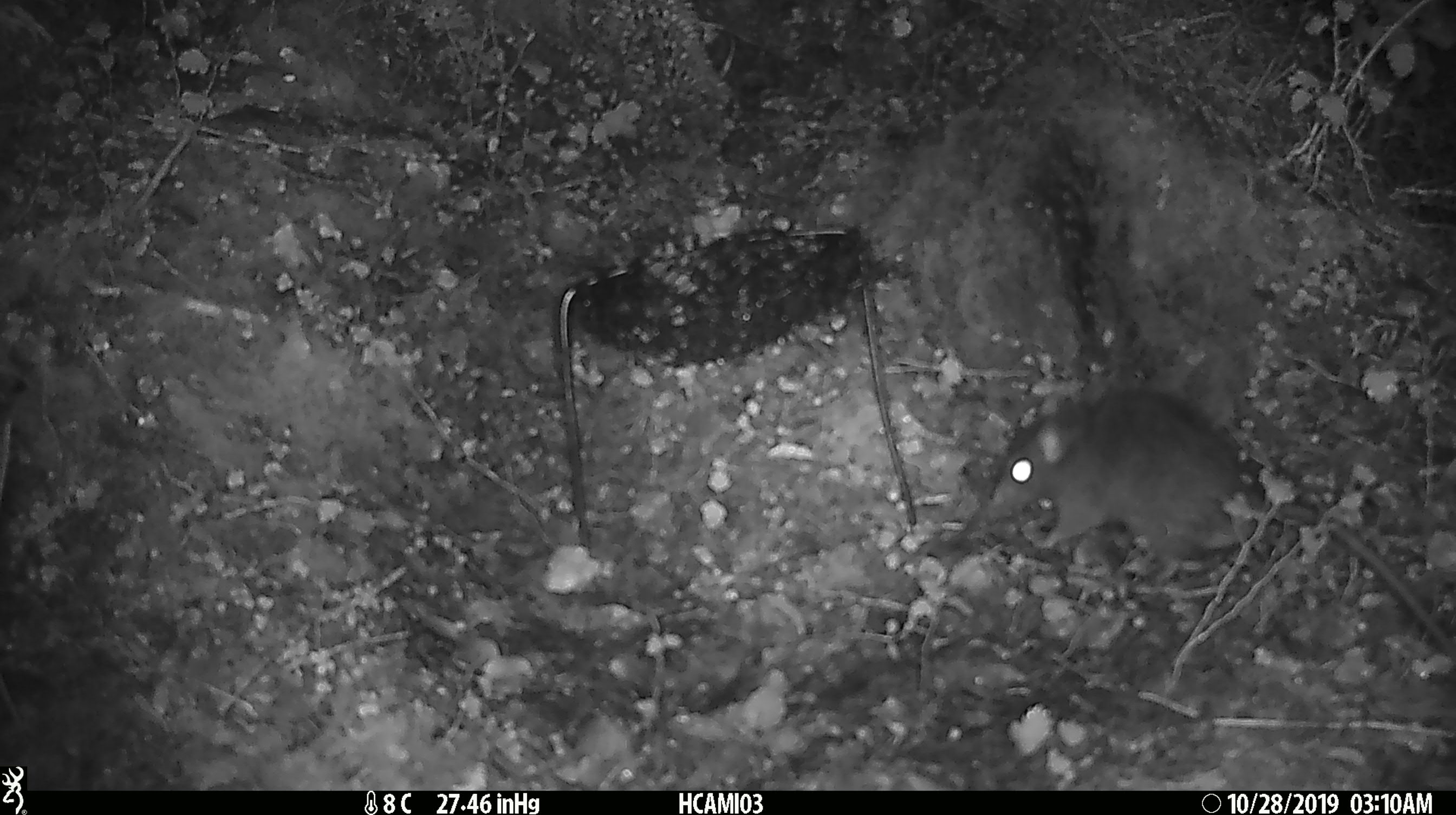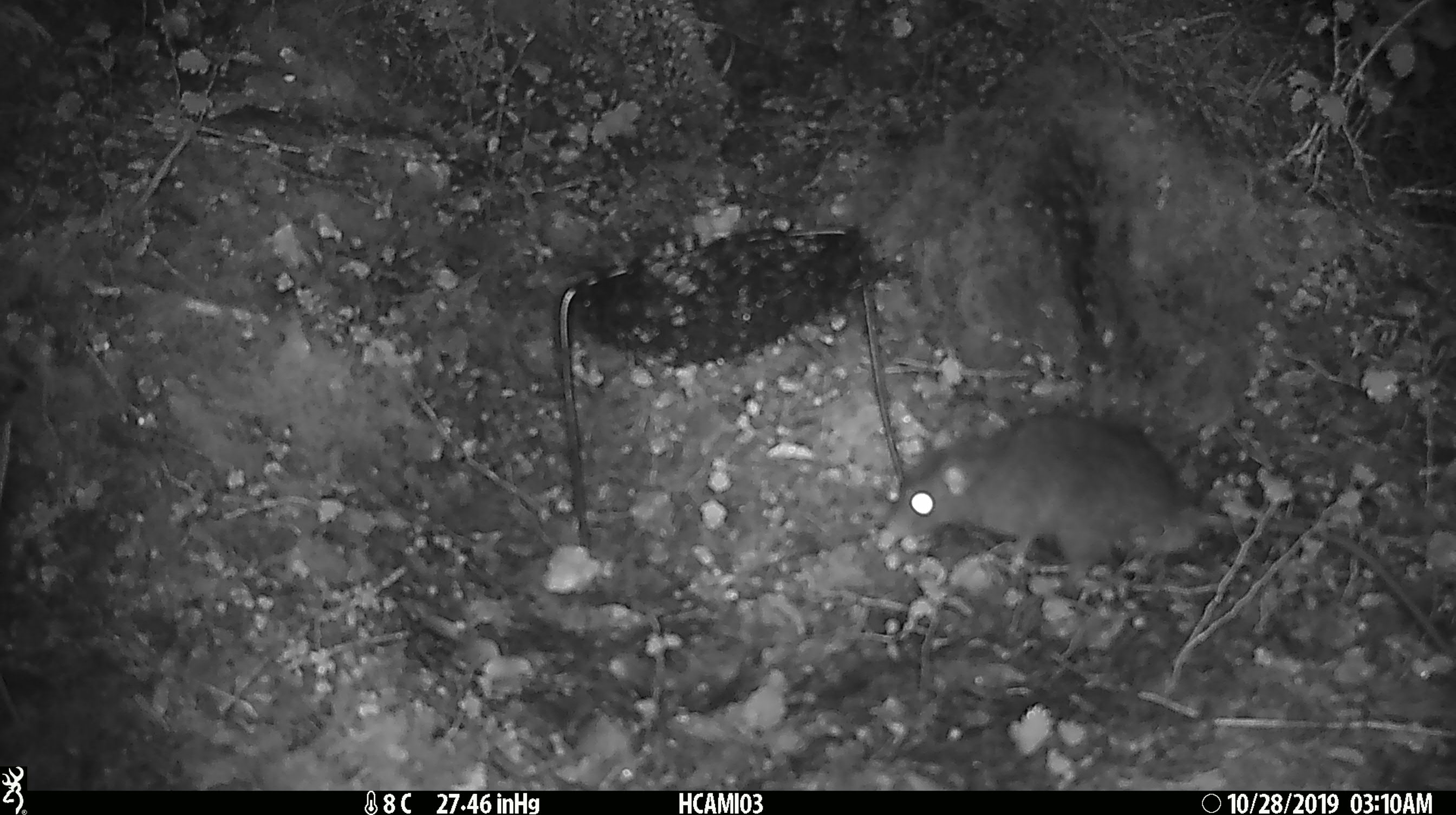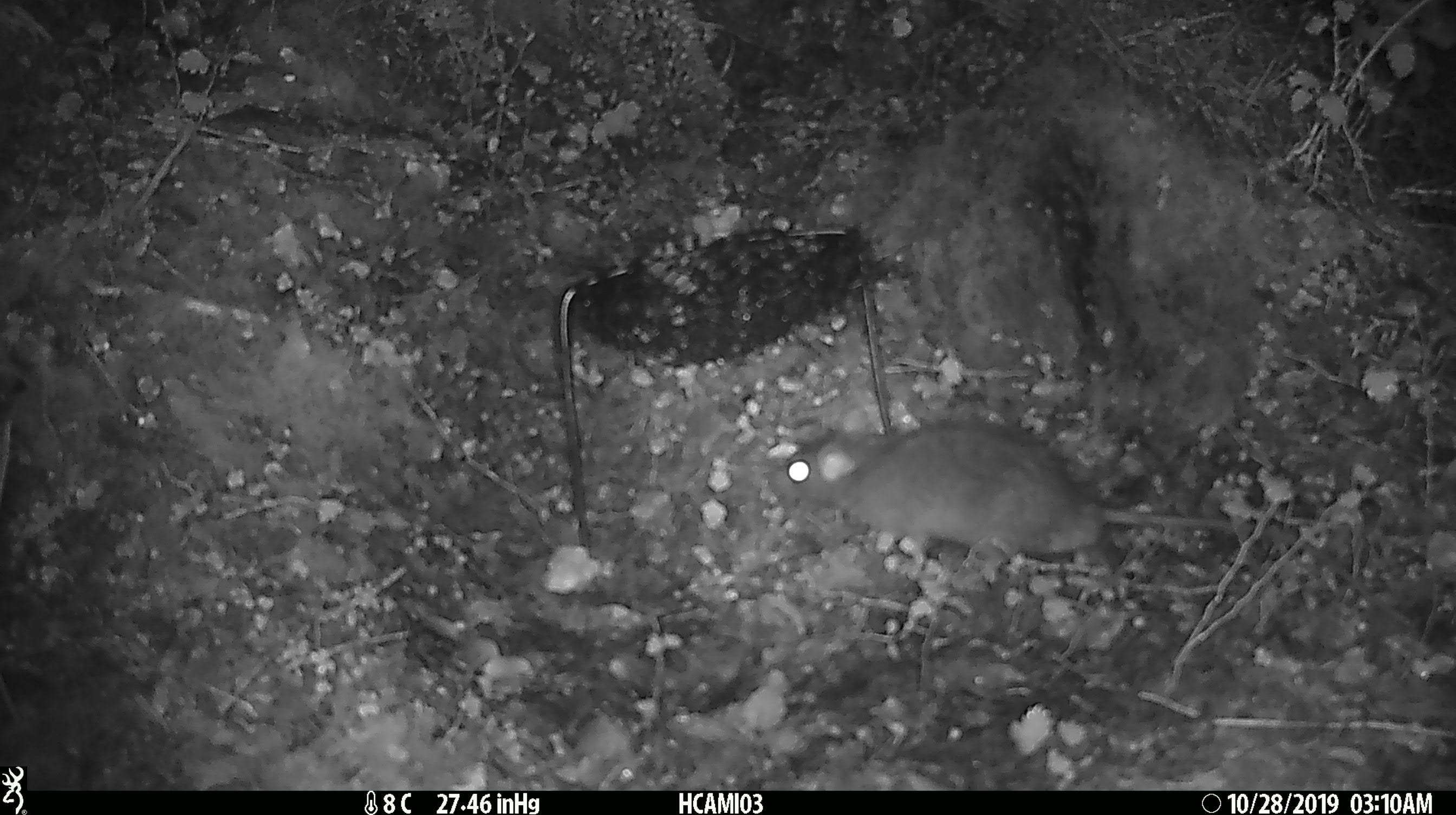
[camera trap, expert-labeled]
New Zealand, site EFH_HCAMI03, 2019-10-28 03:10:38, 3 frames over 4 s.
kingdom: Animalia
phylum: Chordata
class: Mammalia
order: Rodentia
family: Muridae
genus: Rattus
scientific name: Rattus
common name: rat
Rat (Rattus).